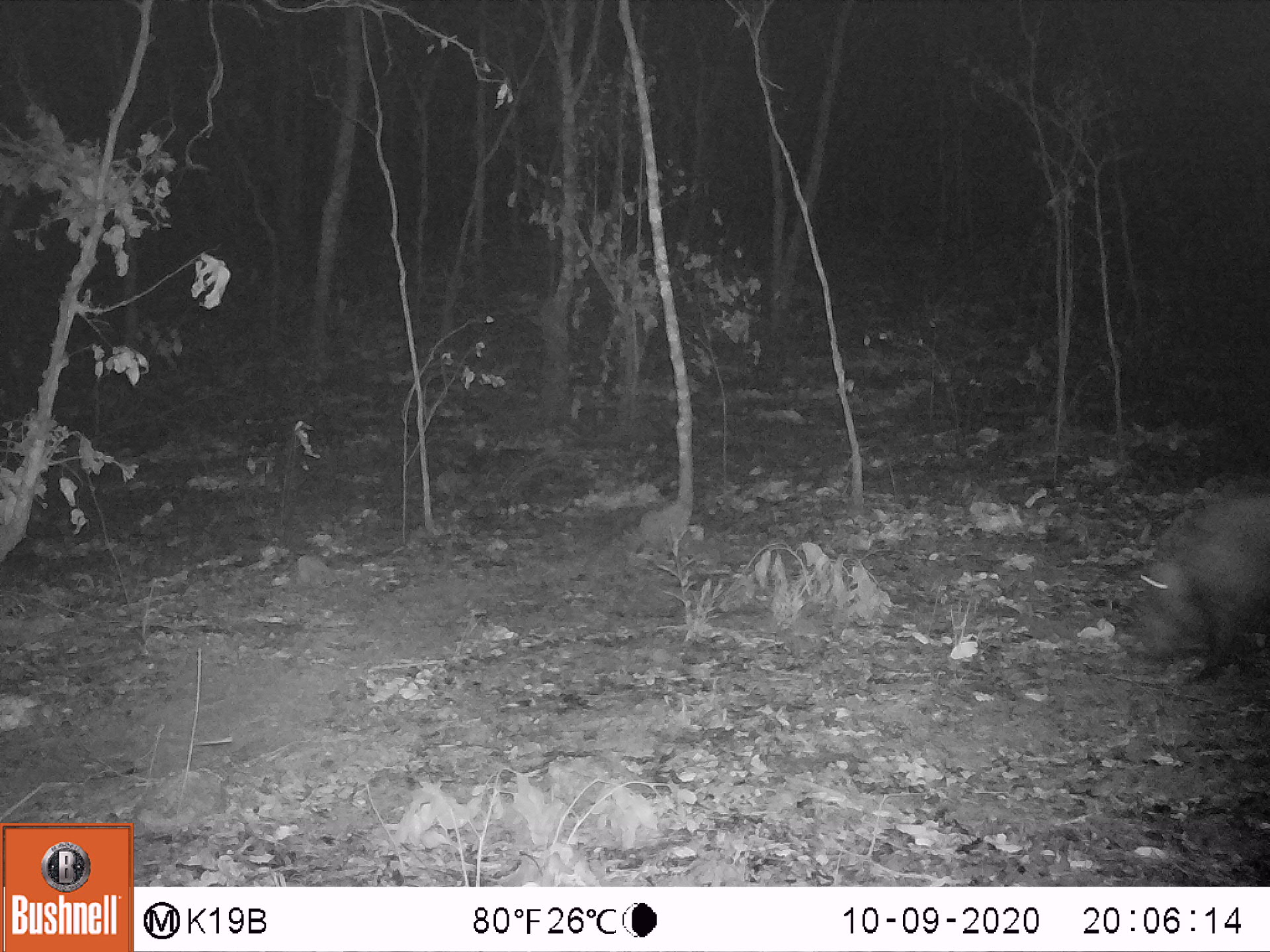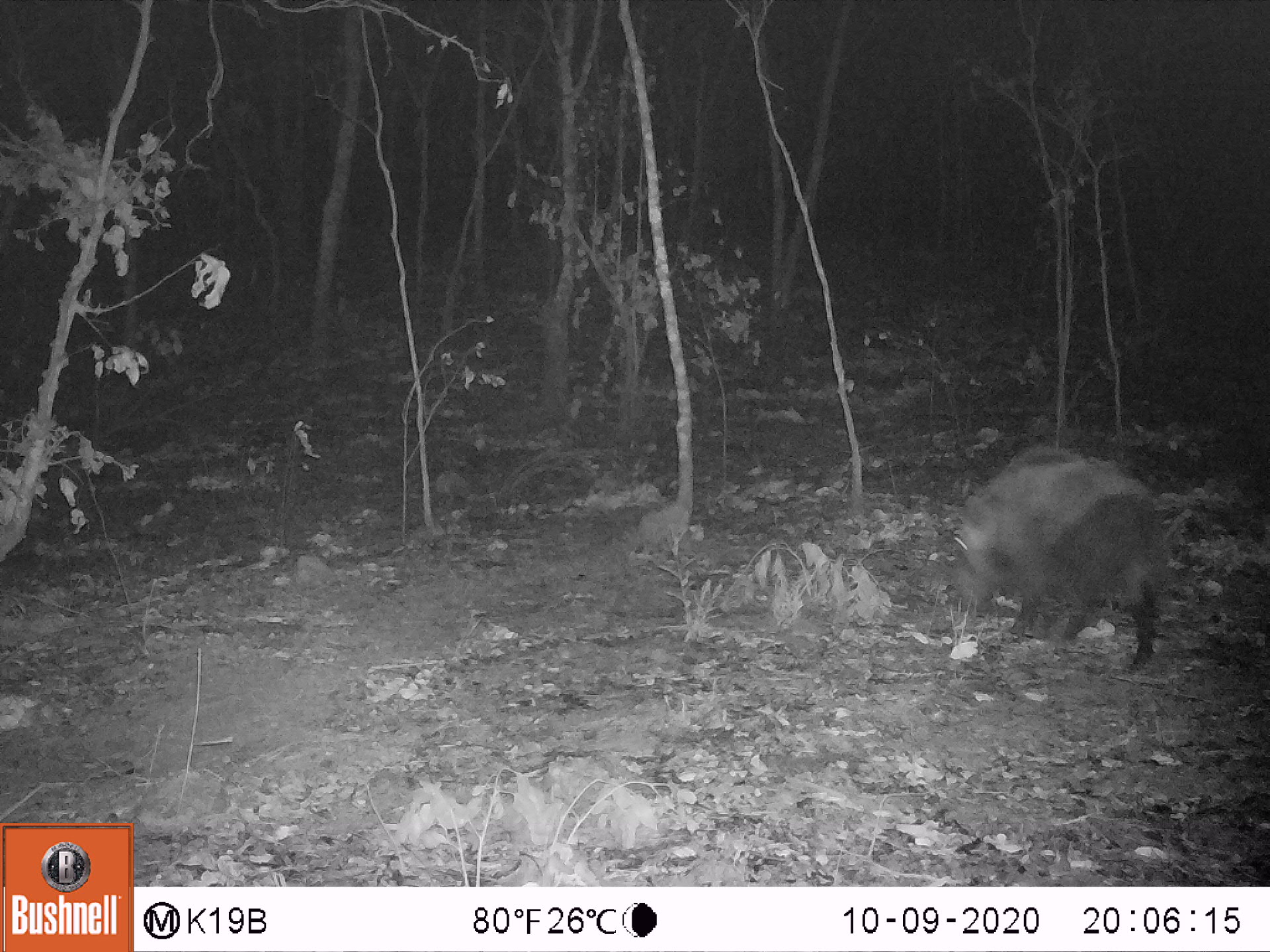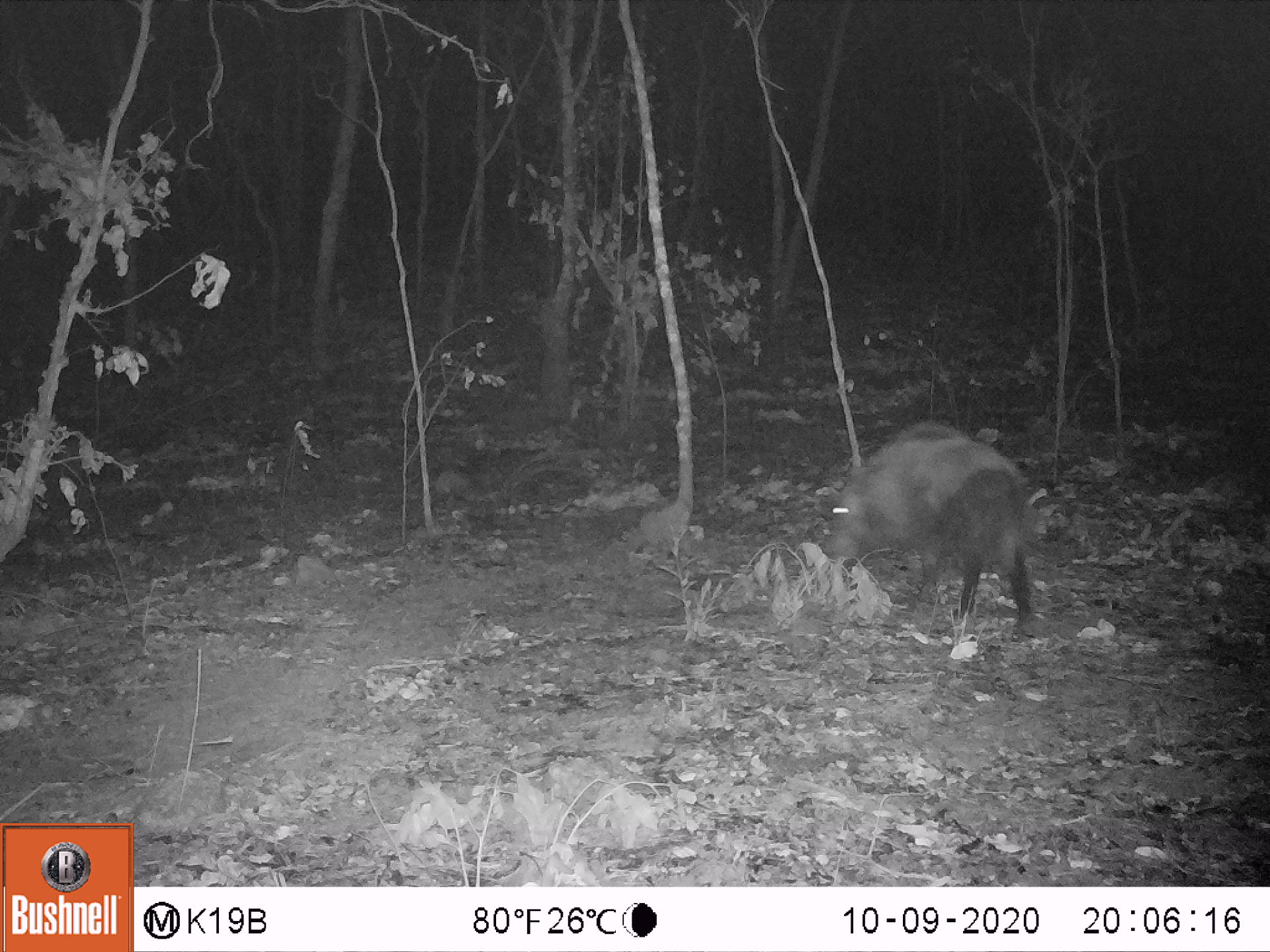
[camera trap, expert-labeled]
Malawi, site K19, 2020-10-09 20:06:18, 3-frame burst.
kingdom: Animalia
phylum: Chordata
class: Mammalia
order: Artiodactyla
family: Suidae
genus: Potamochoerus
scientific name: Potamochoerus larvatus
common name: bushpig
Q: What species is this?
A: Bushpig (Potamochoerus larvatus).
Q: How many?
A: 1.